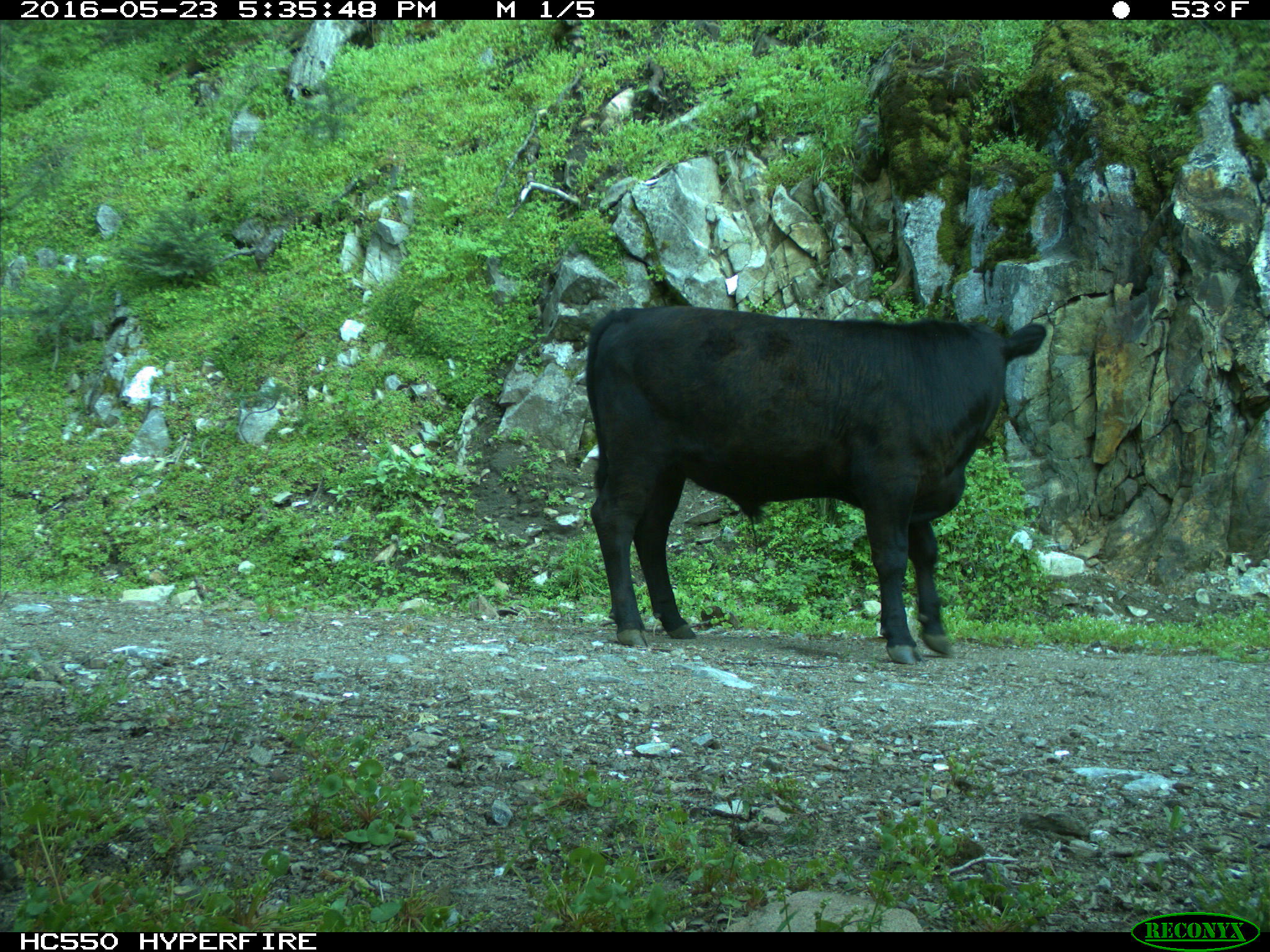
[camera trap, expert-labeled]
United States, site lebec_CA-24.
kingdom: Animalia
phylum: Chordata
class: Mammalia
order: Artiodactyla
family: Bovidae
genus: Bos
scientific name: Bos taurus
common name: domestic cow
Bos taurus (domestic cow).